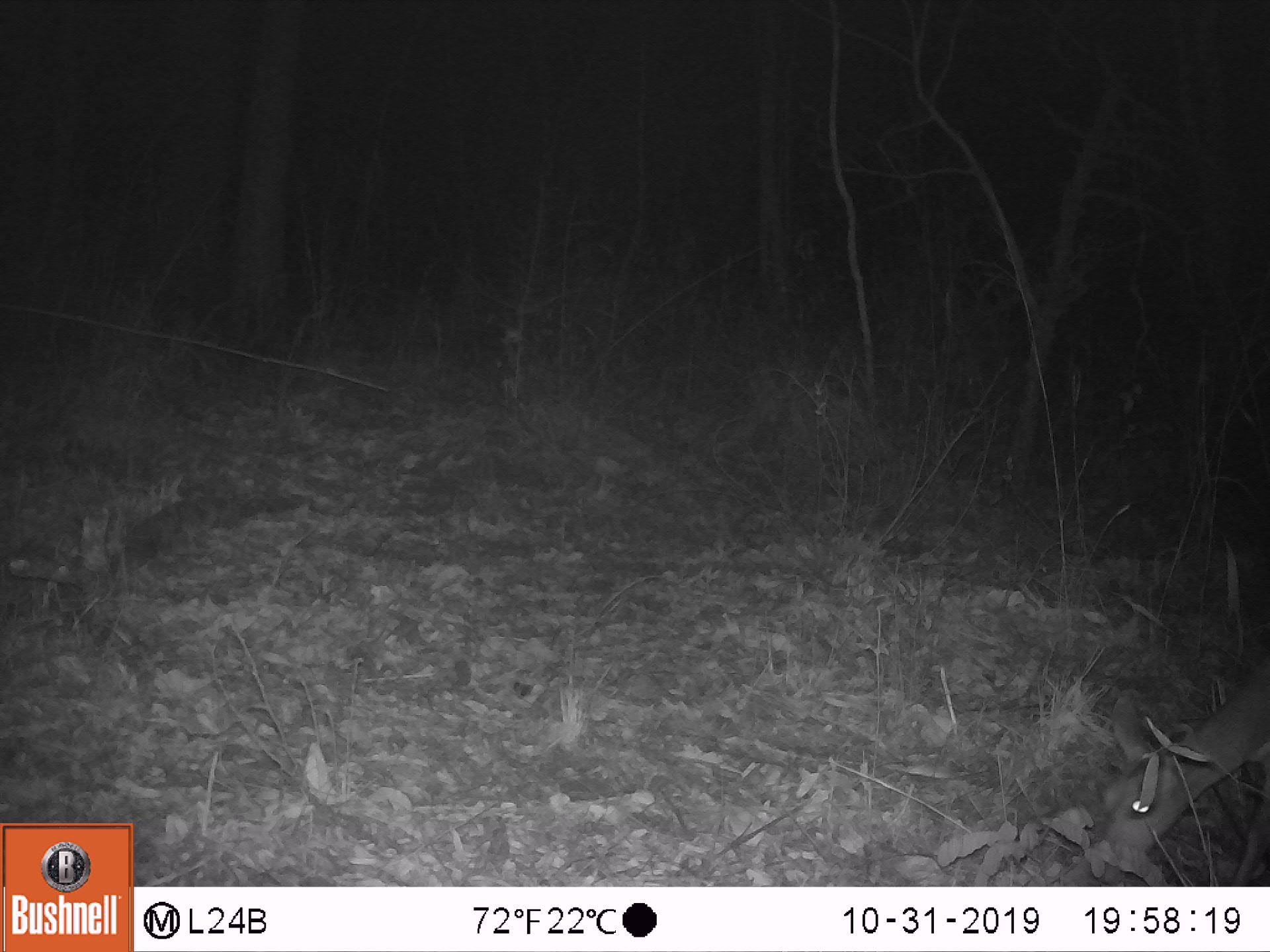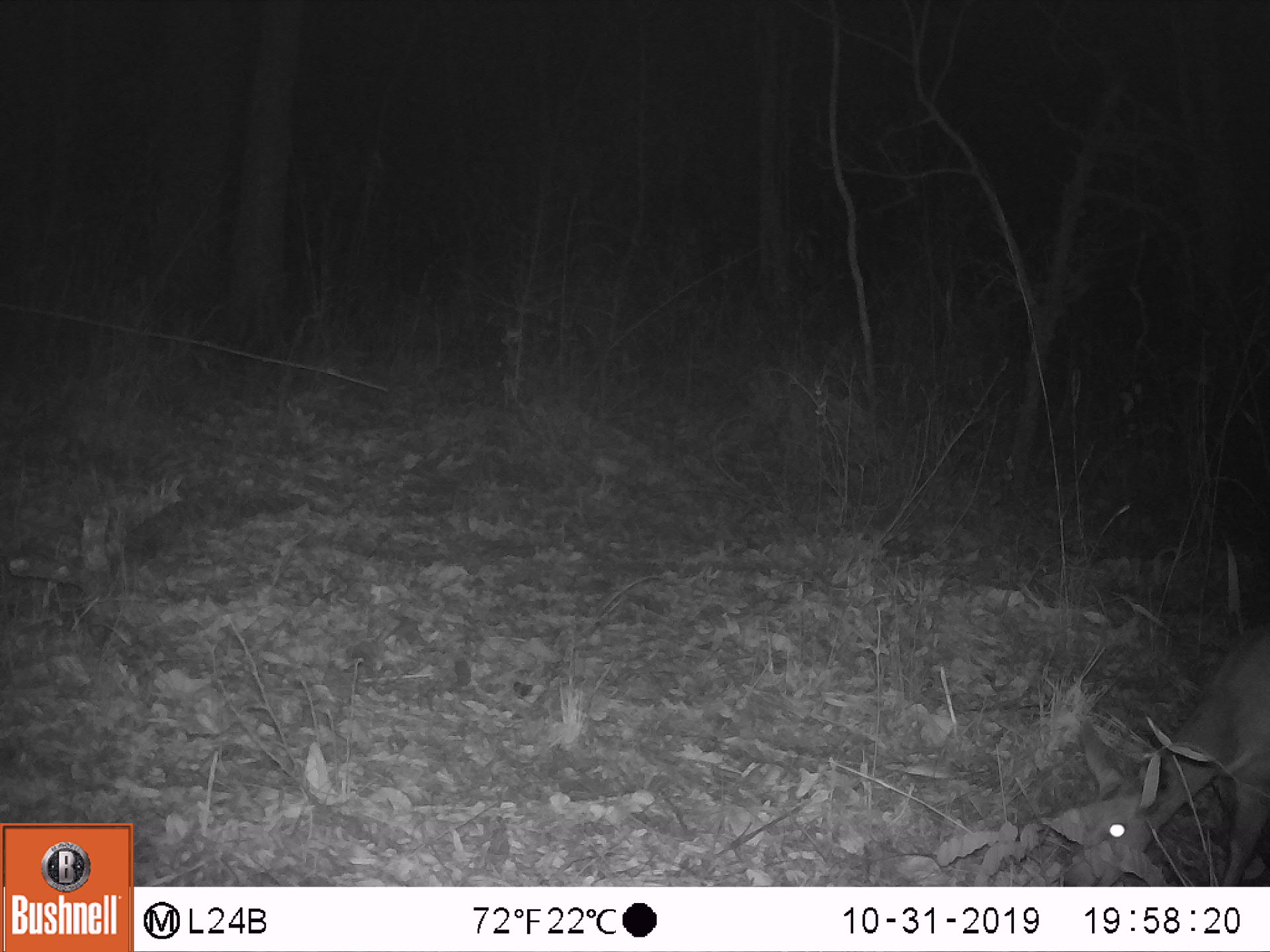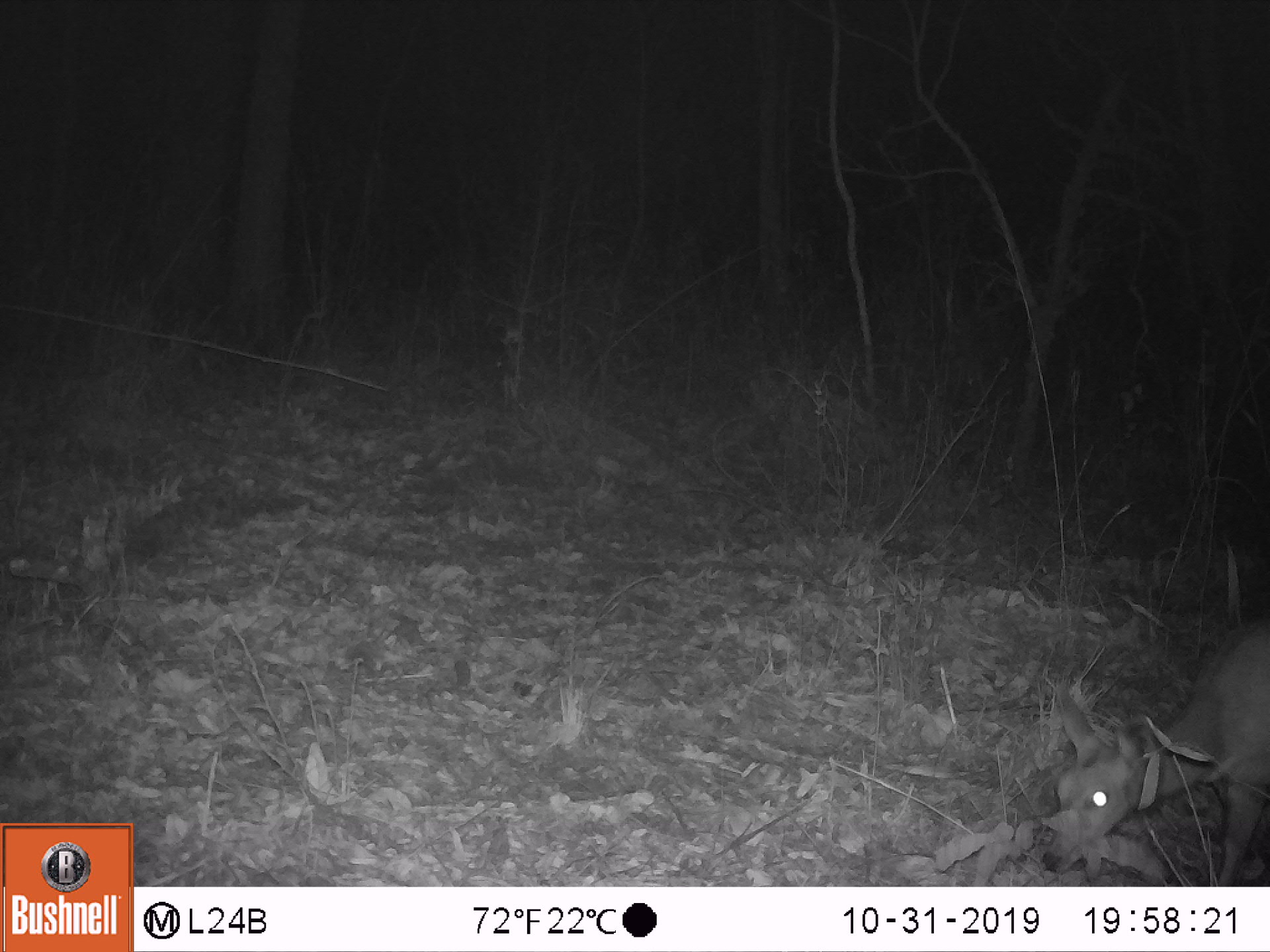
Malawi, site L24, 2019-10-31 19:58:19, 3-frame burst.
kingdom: Animalia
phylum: Chordata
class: Mammalia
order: Artiodactyla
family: Bovidae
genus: Tragelaphus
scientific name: Tragelaphus sylvaticus sylvaticus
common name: cape bushbuck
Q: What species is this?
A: Cape bushbuck (Tragelaphus sylvaticus sylvaticus).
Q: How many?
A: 1.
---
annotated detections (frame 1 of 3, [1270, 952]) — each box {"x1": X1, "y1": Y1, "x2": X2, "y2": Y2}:
cape bushbuck: {"x1": 1092, "y1": 635, "x2": 1264, "y2": 873}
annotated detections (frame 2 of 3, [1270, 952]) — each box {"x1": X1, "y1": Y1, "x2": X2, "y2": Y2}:
cape bushbuck: {"x1": 1049, "y1": 608, "x2": 1264, "y2": 878}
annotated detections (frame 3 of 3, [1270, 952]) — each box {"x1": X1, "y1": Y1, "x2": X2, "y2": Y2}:
cape bushbuck: {"x1": 1039, "y1": 585, "x2": 1264, "y2": 877}